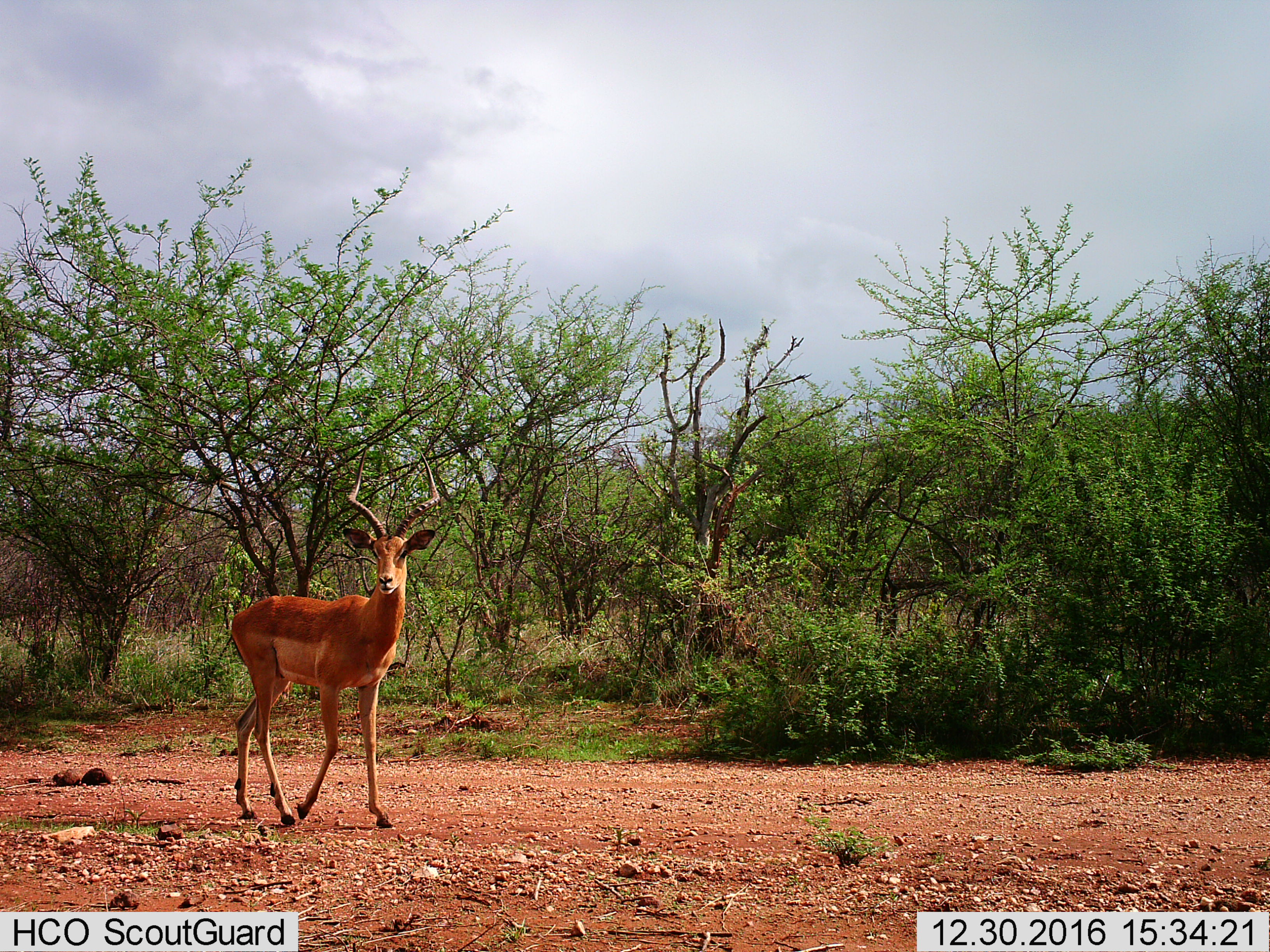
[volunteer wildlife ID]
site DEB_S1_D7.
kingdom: Animalia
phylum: Chordata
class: Mammalia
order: Artiodactyla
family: Bovidae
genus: Aepyceros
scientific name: Aepyceros melampus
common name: impala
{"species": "impala (Aepyceros melampus)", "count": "1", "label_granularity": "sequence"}